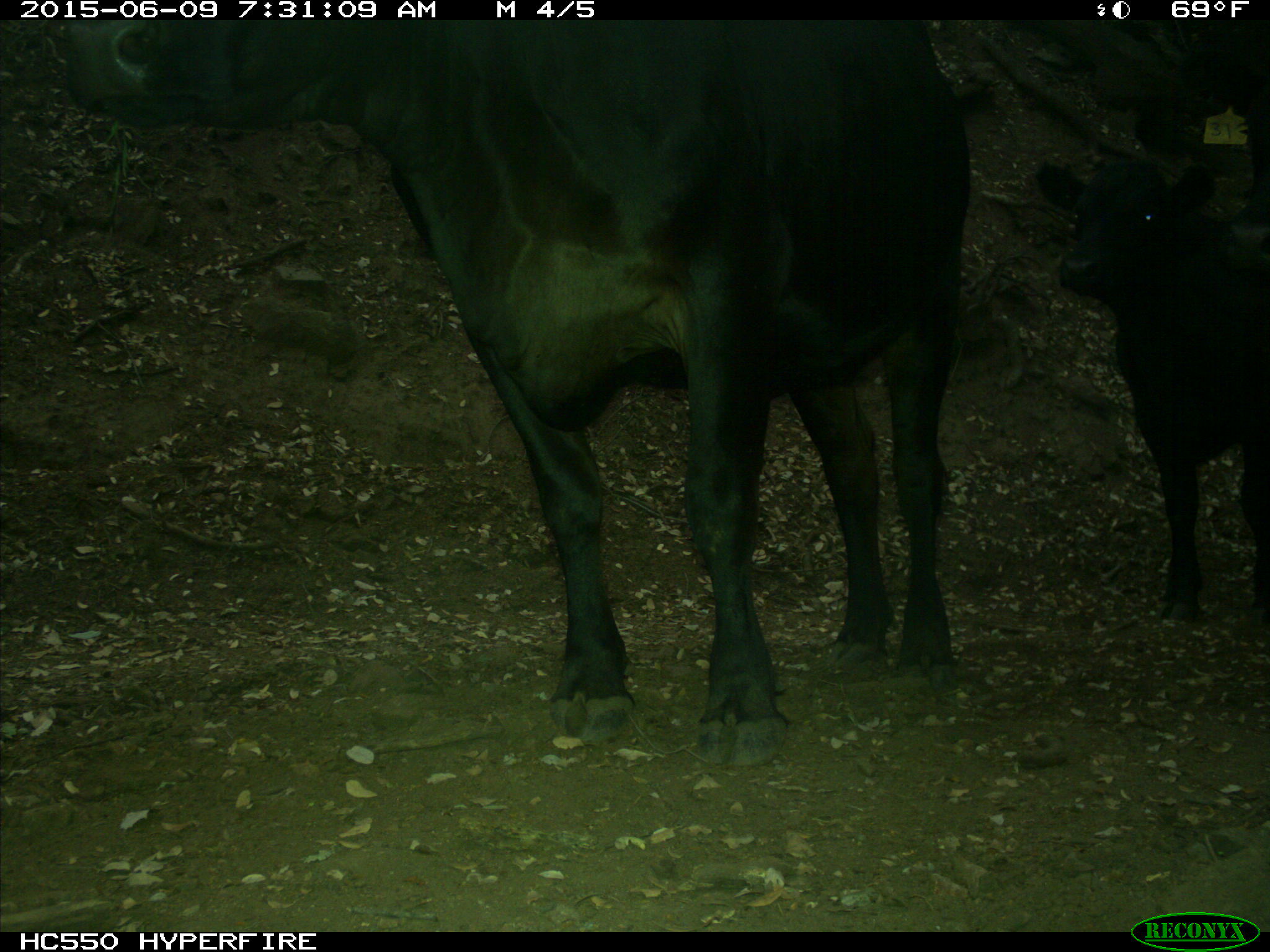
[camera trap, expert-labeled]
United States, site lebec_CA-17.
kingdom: Animalia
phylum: Chordata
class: Mammalia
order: Artiodactyla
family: Bovidae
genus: Bos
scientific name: Bos taurus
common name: domestic cow